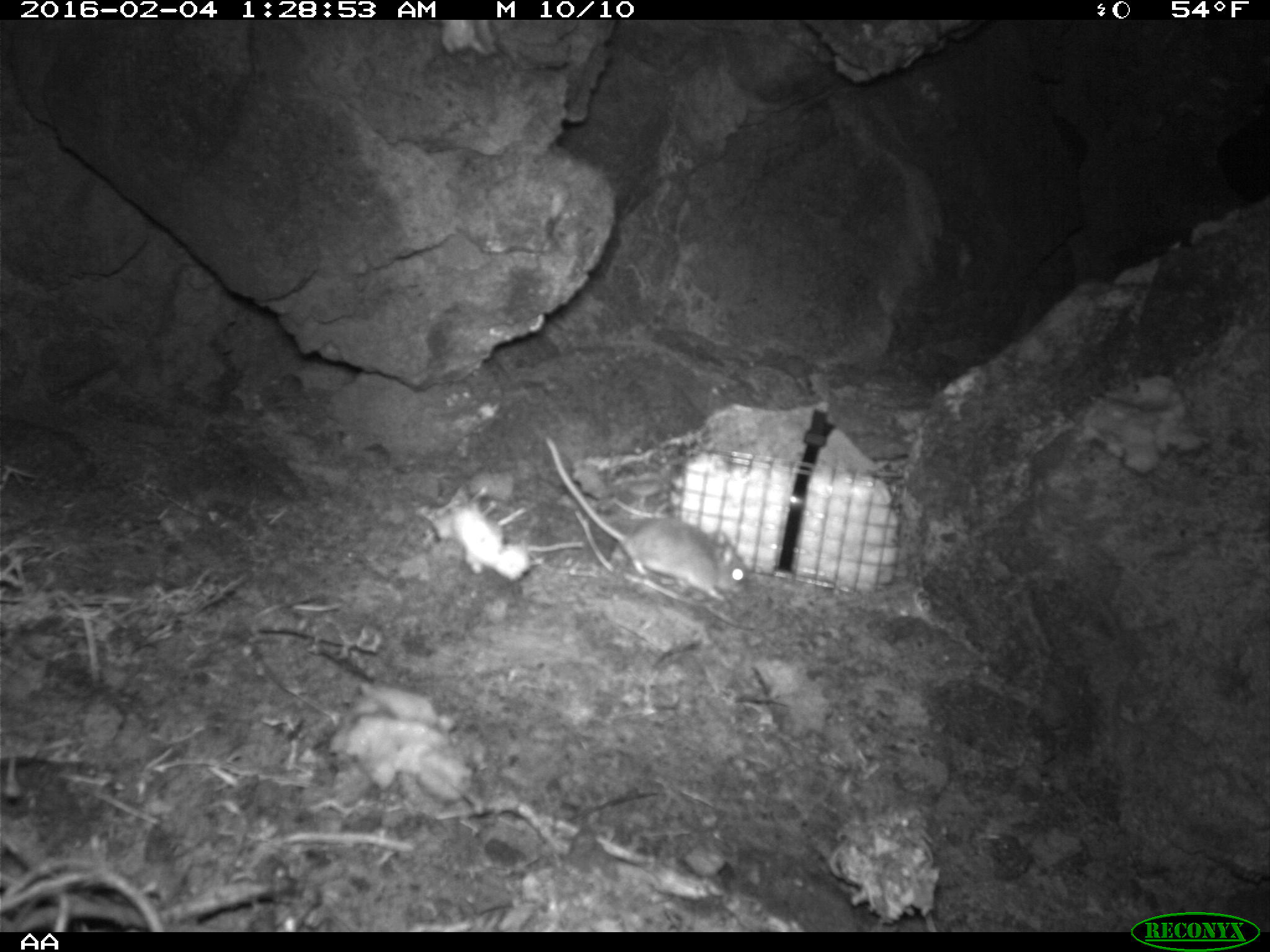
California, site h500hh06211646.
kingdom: Animalia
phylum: Chordata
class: Mammalia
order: Rodentia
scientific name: Rodentia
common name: rodent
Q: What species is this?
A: Rodent (Rodentia).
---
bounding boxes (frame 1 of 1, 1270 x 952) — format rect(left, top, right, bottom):
rodent: rect(544, 437, 754, 611)